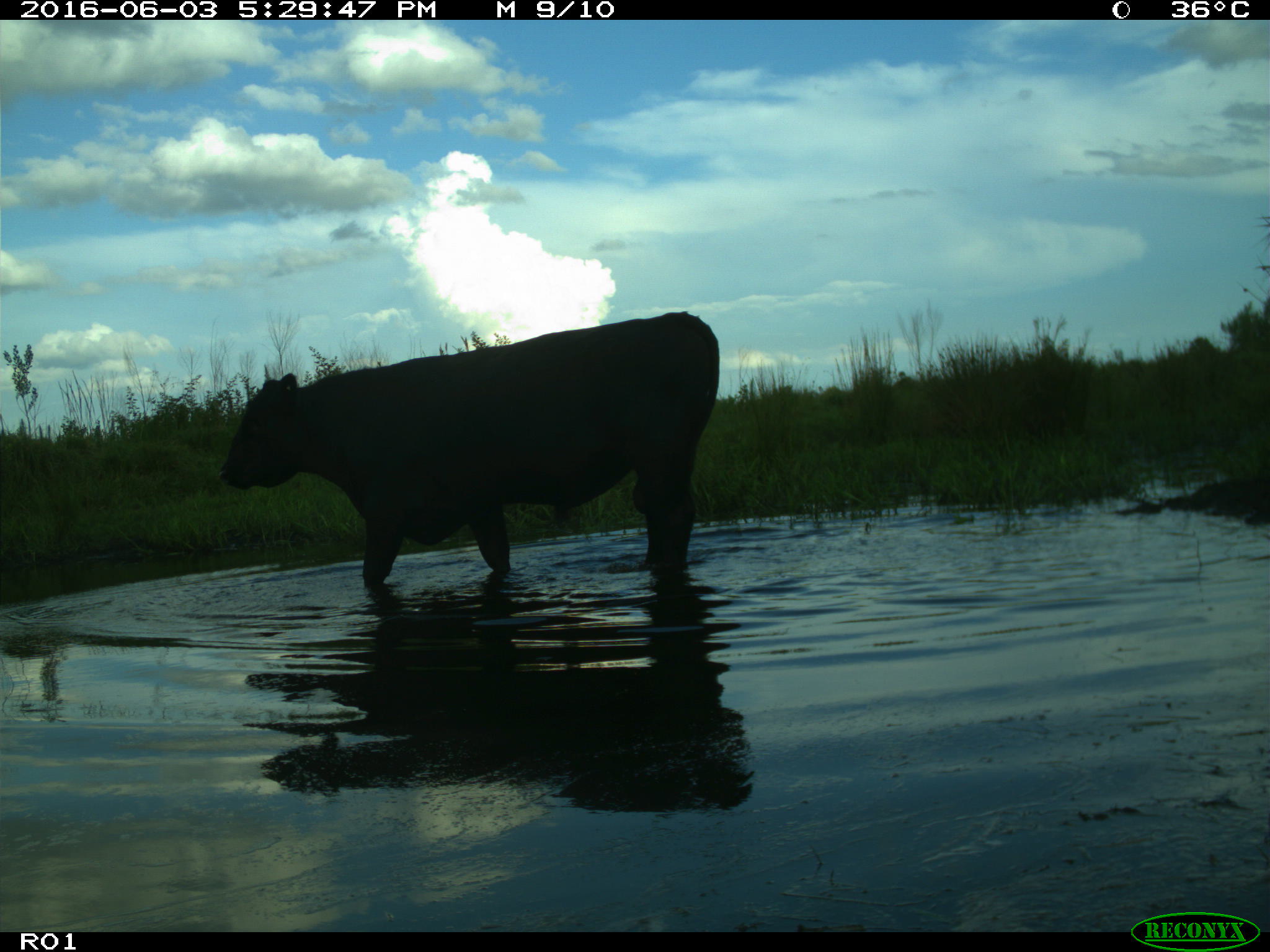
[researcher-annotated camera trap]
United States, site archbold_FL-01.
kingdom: Animalia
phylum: Chordata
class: Mammalia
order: Artiodactyla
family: Bovidae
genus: Bos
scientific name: Bos taurus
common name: domestic cow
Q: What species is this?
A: Bos taurus (domestic cow).